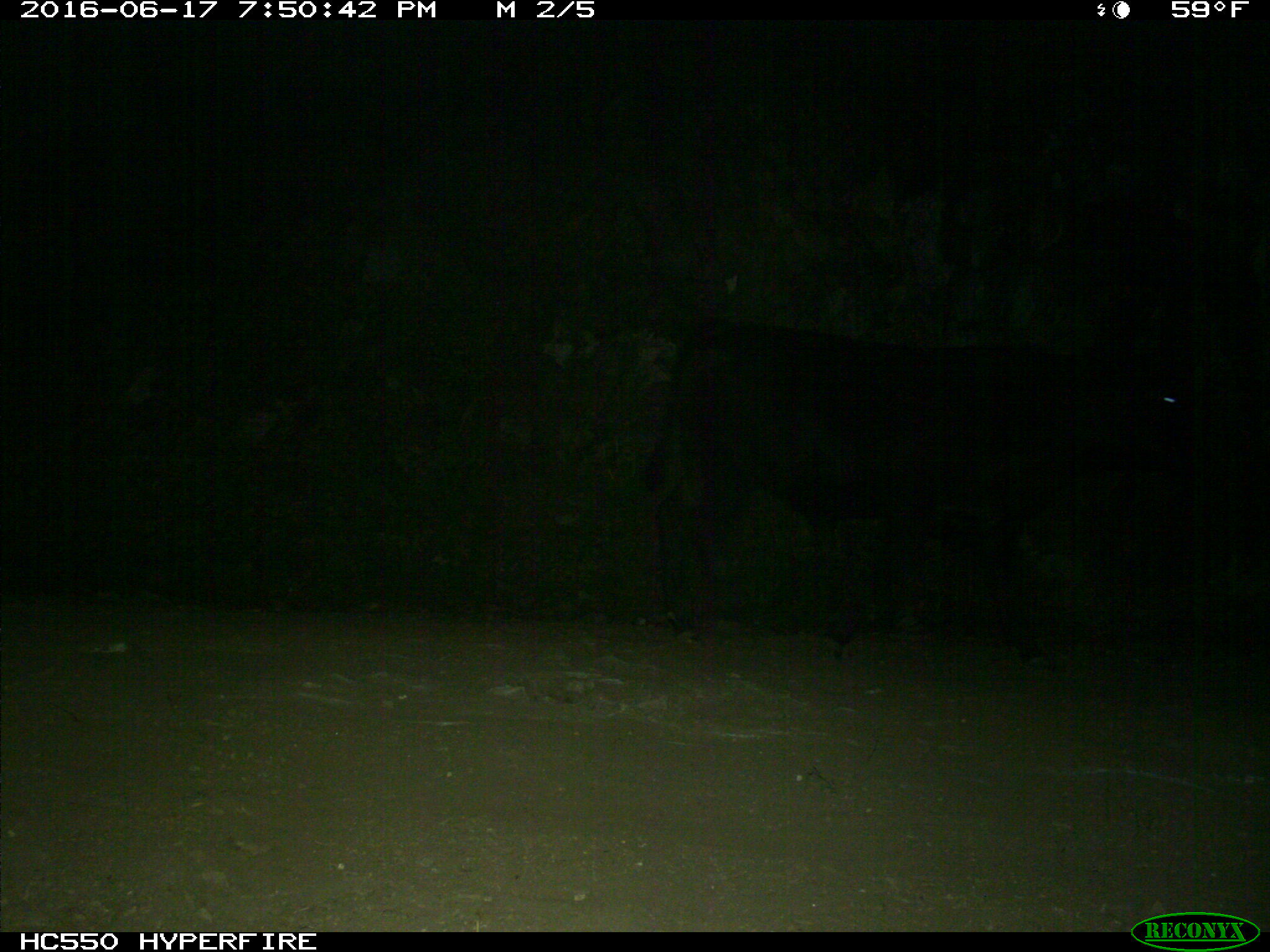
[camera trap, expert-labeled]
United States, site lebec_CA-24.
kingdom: Animalia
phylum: Chordata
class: Mammalia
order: Artiodactyla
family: Bovidae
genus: Bos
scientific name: Bos taurus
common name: domestic cow